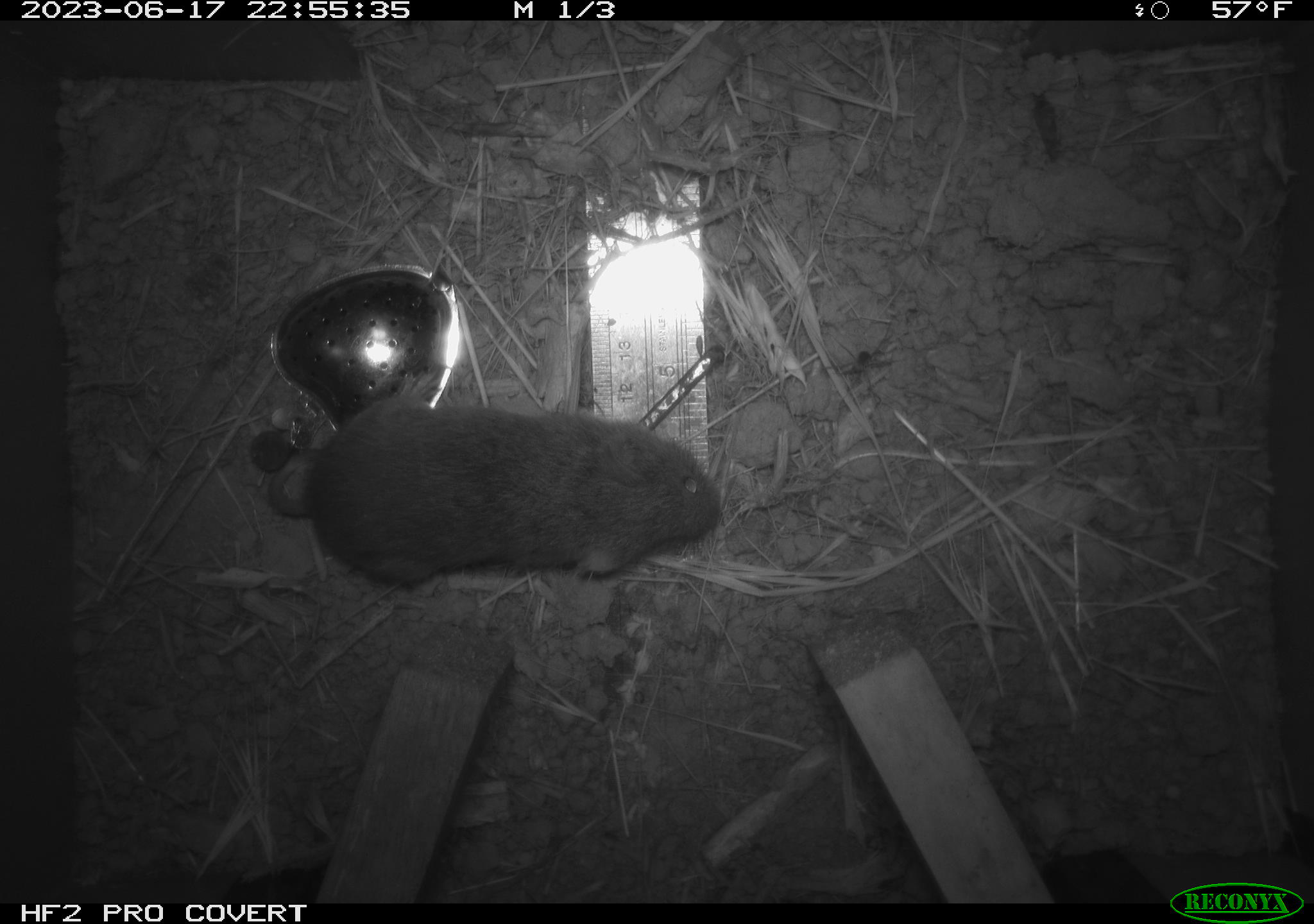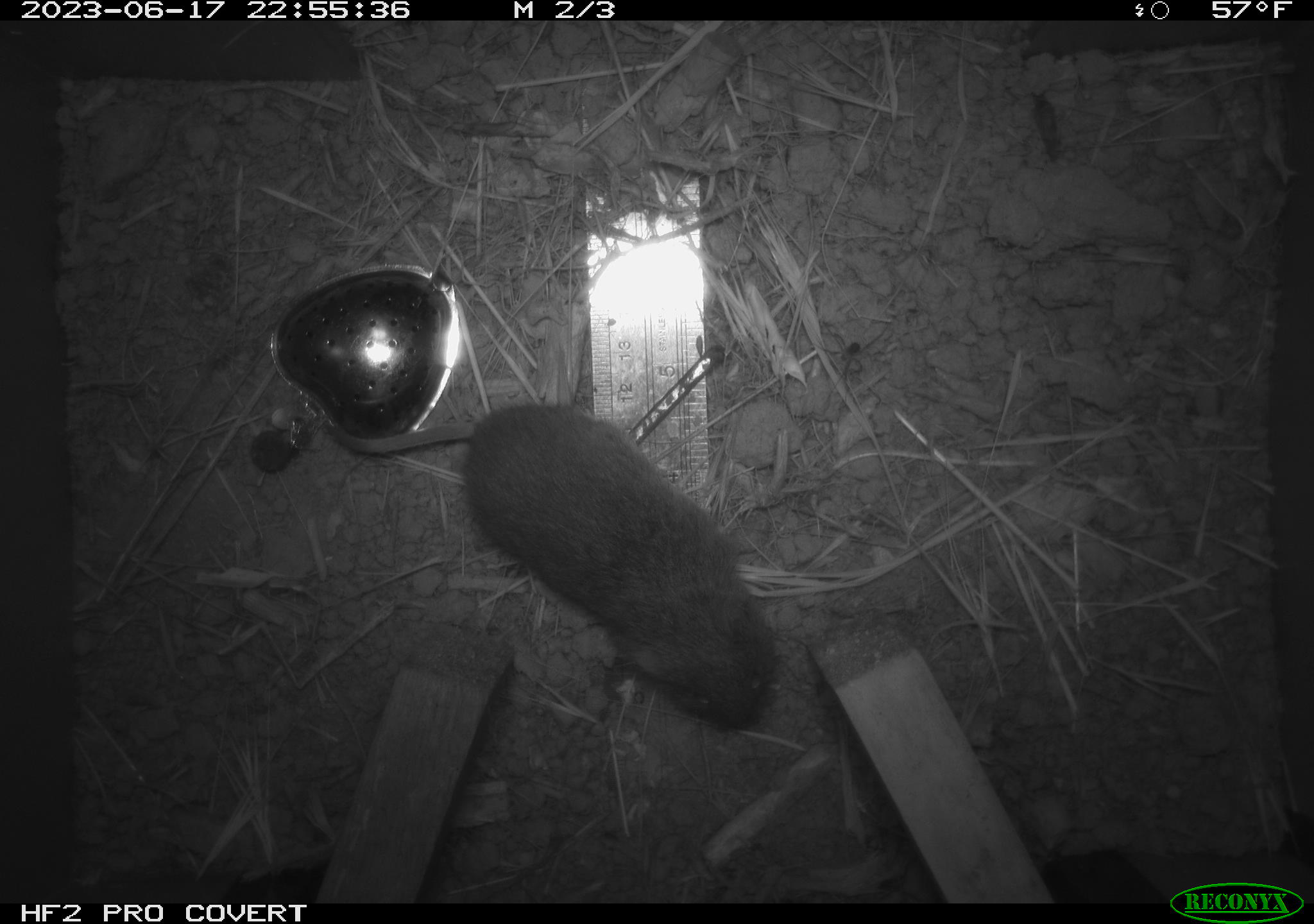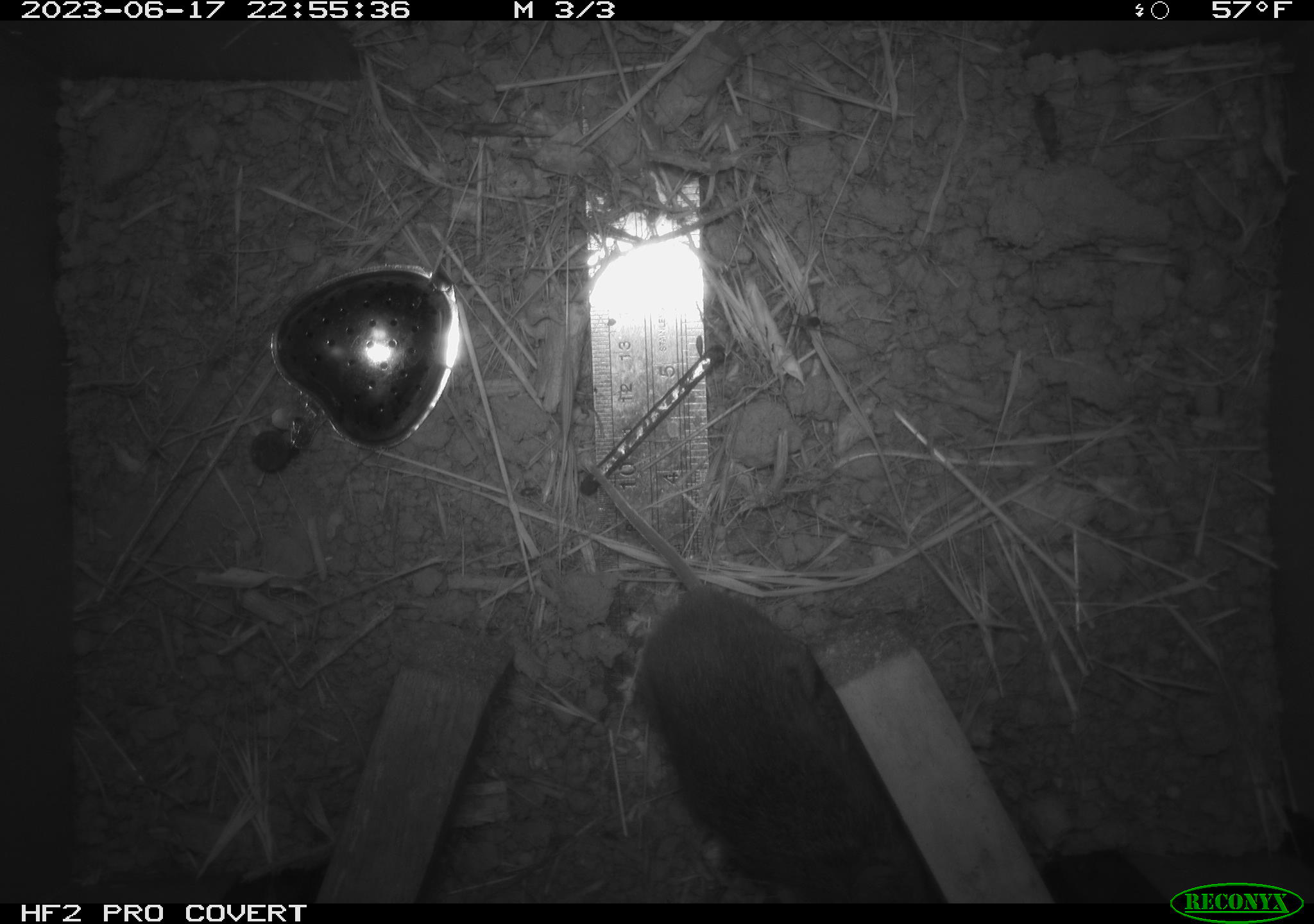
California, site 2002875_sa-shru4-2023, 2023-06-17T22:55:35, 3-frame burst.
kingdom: Animalia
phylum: Chordata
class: Mammalia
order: Rodentia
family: Cricetidae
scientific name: Arvicolinae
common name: voles, lemmings, and muskrats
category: arvicolinae subfamily